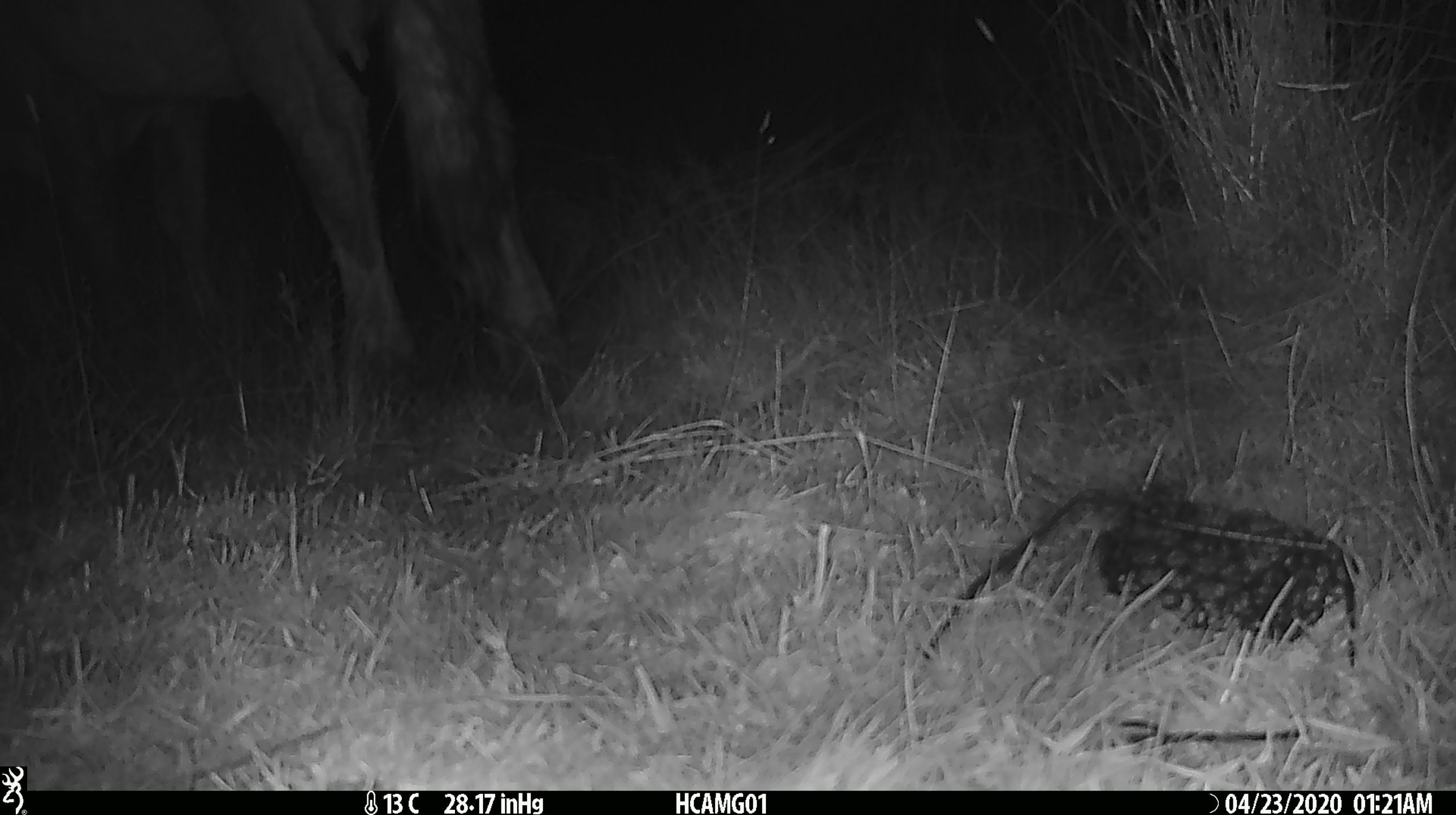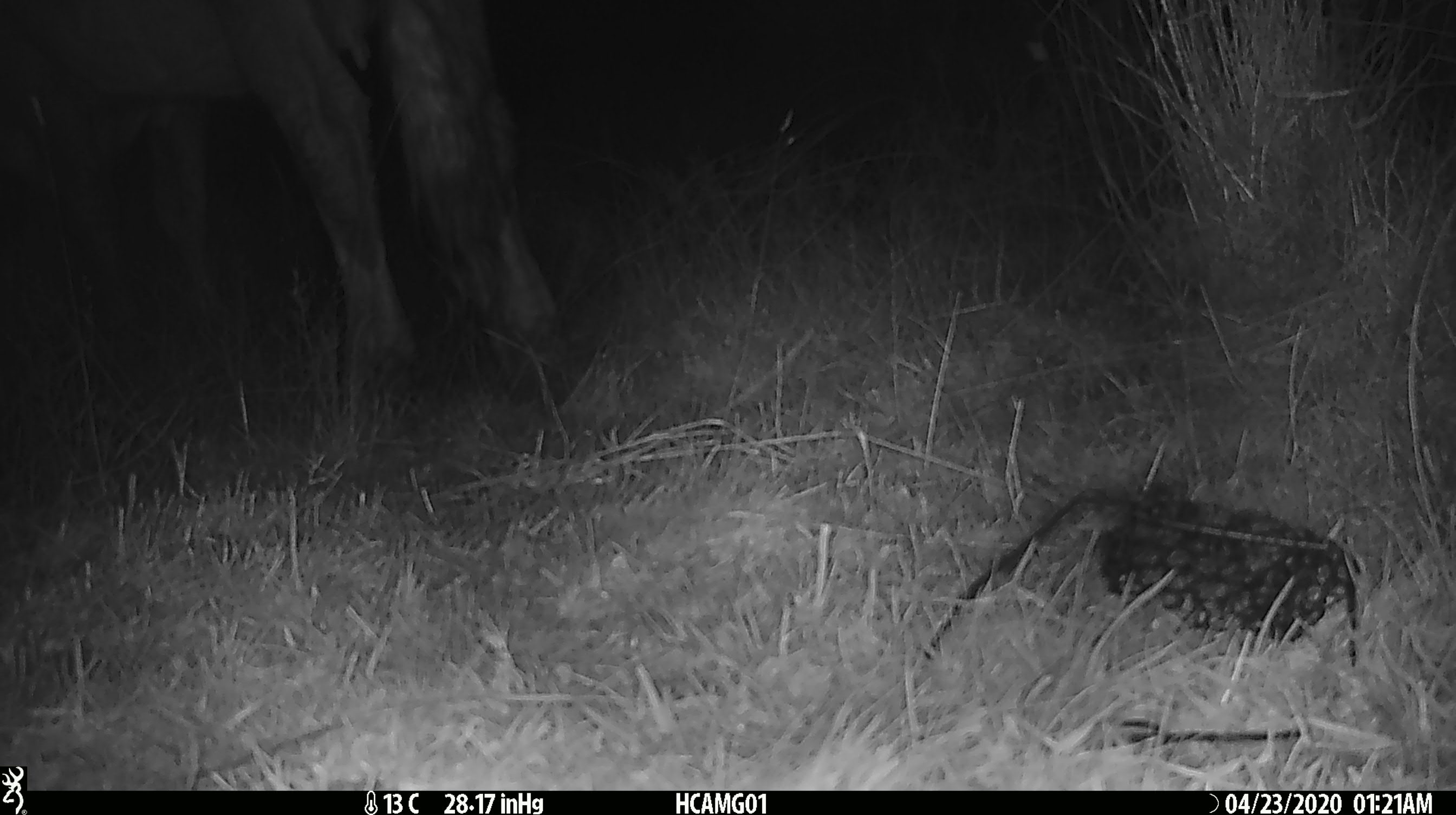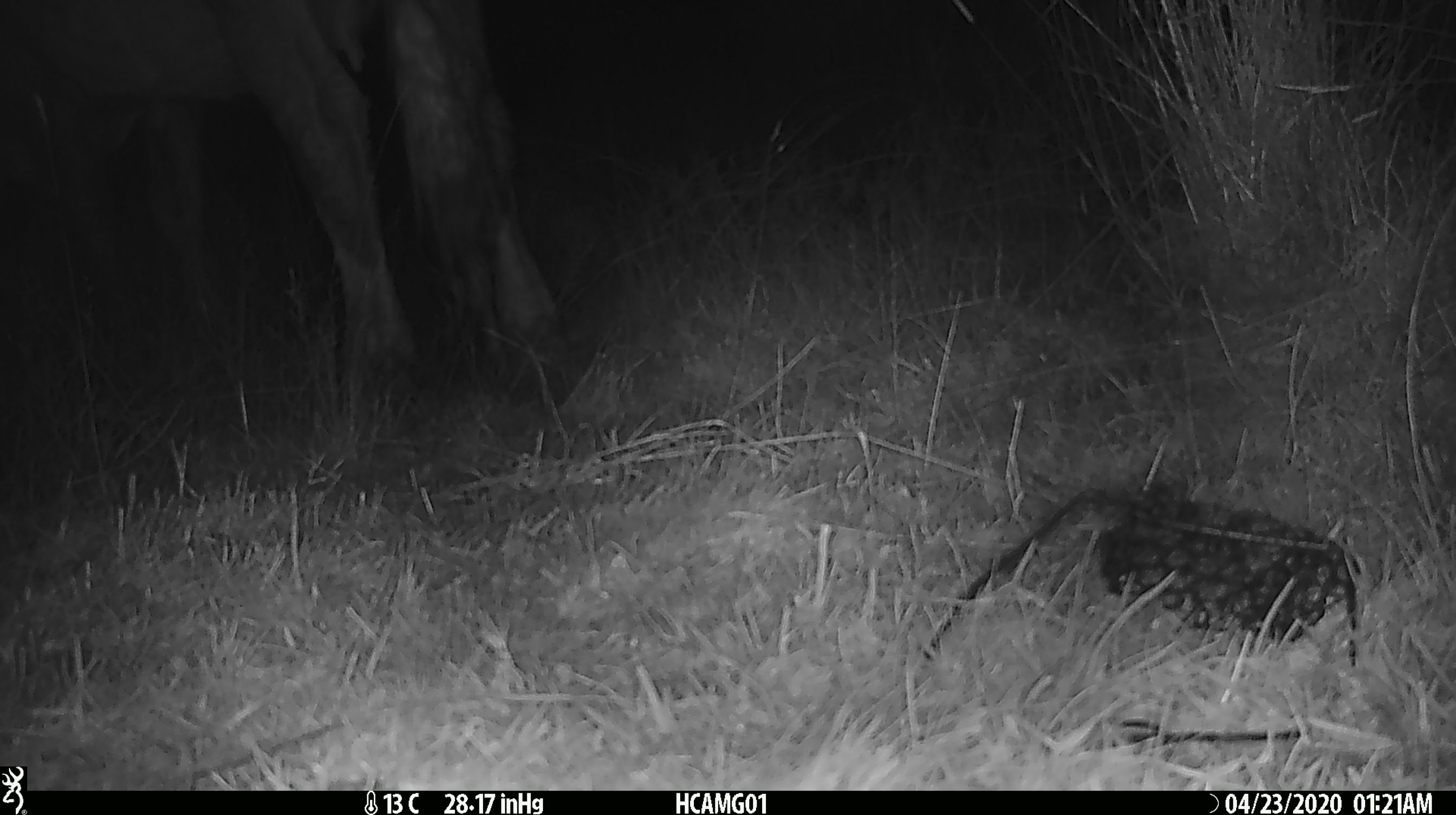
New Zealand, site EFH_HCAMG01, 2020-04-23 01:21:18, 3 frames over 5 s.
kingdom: Animalia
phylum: Chordata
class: Mammalia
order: Artiodactyla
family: Bovidae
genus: Bos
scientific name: Bos taurus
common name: domestic cow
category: cow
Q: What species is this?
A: Cow (domestic cow) (Bos taurus).